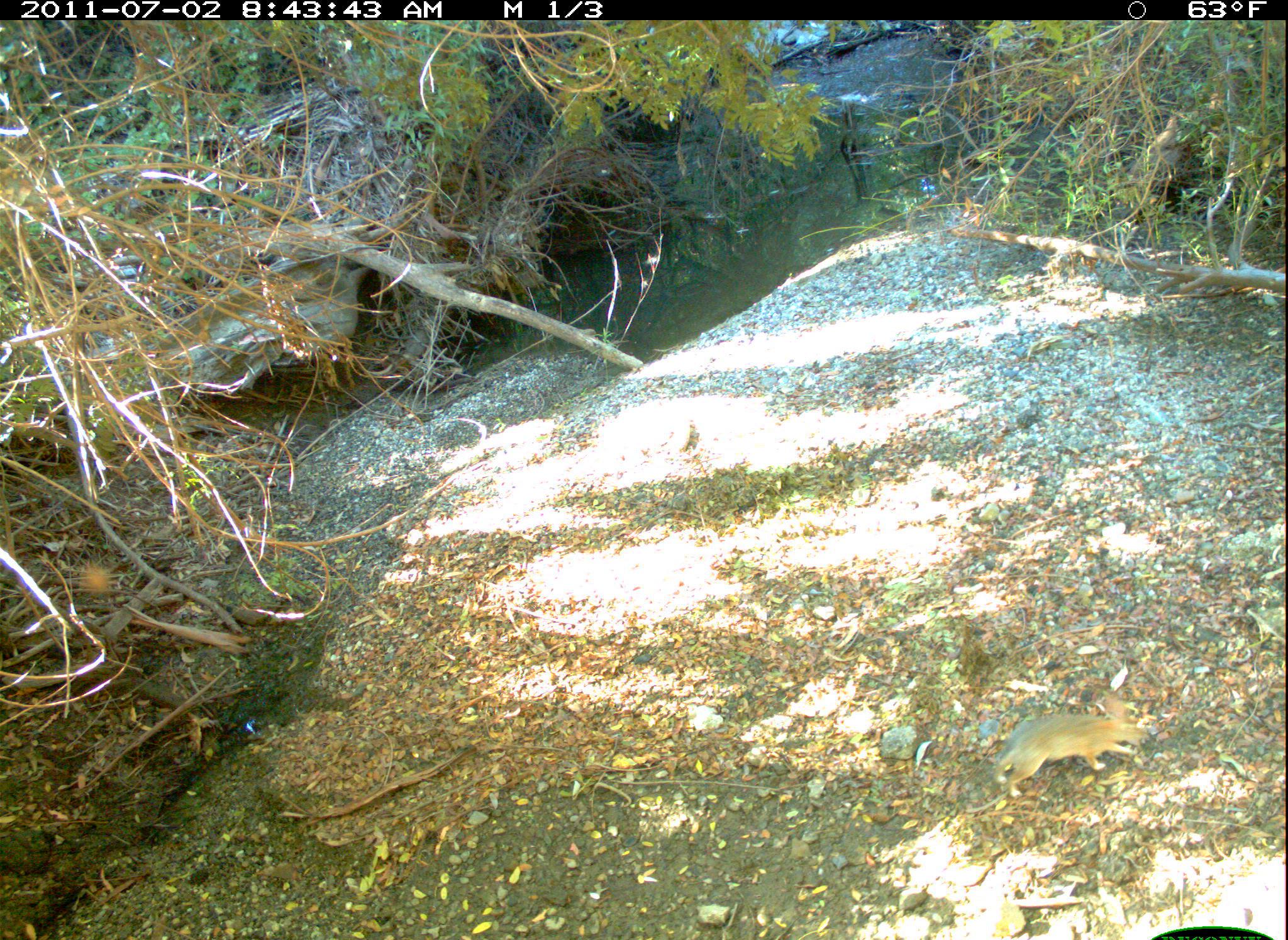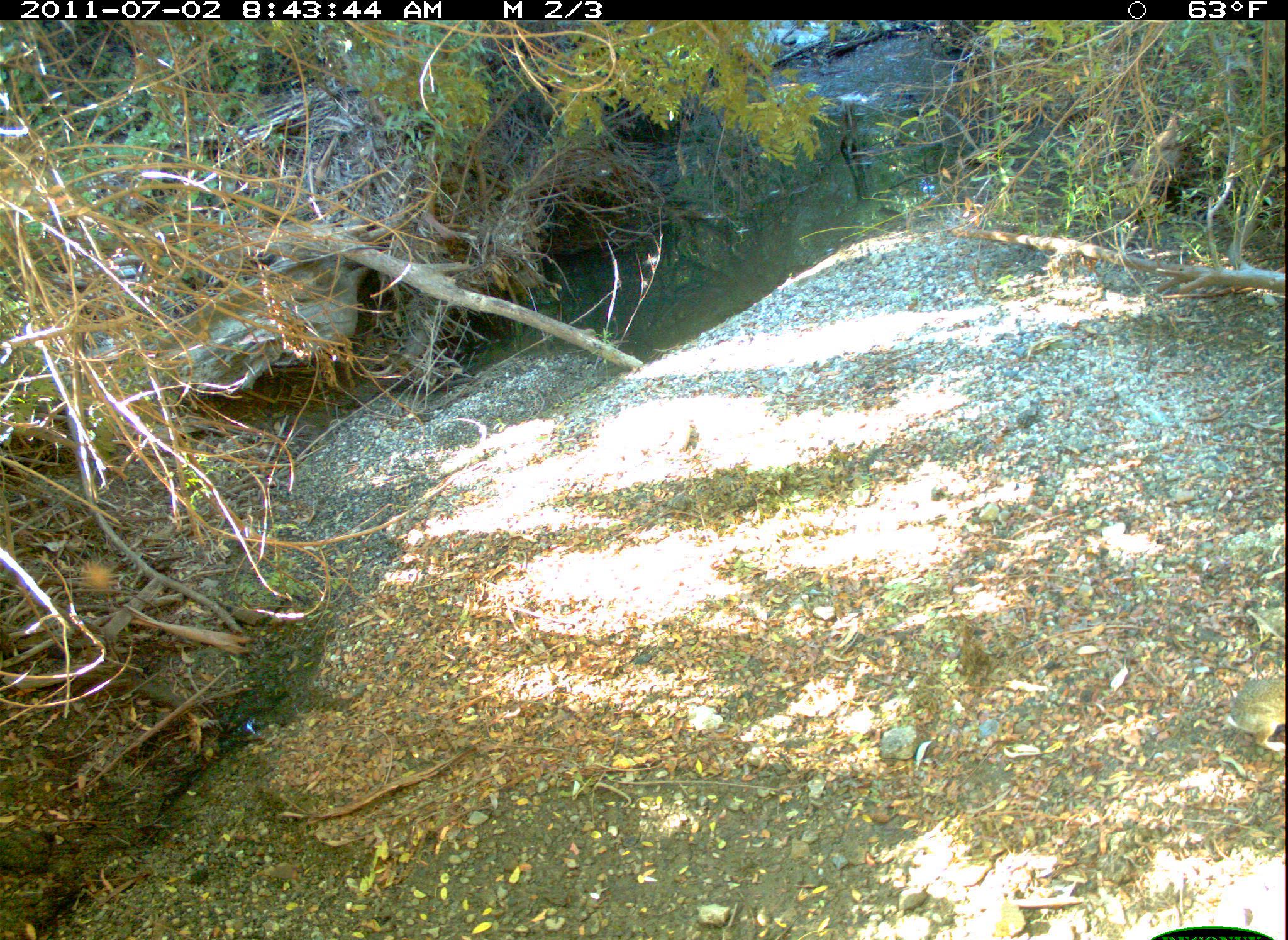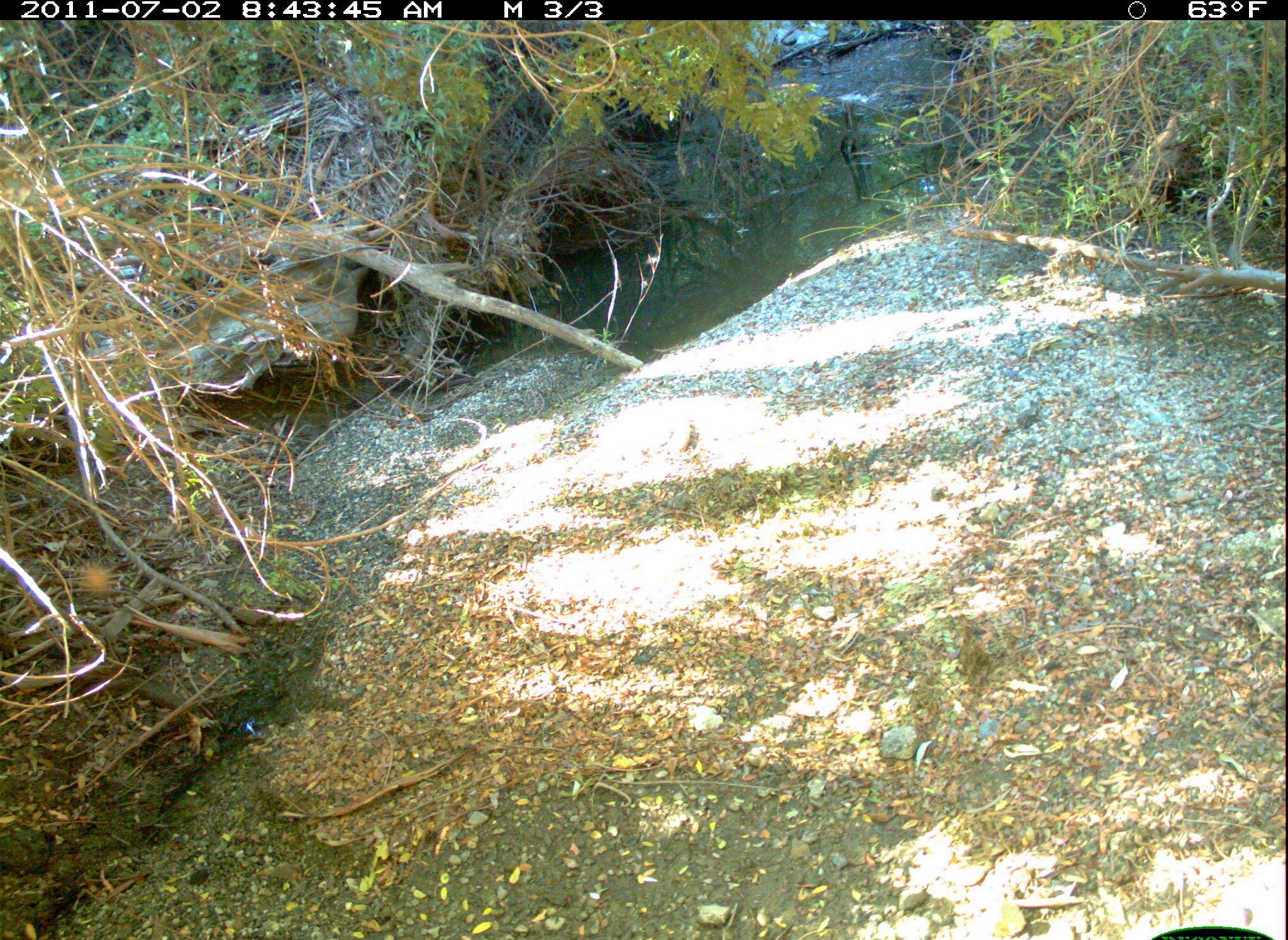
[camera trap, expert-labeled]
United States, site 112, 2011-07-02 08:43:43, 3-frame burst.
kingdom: Animalia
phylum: Chordata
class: Mammalia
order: Lagomorpha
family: Leporidae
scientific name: Leporidae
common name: rabbits and hares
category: rabbit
Rabbit (rabbits and hares) (Leporidae).